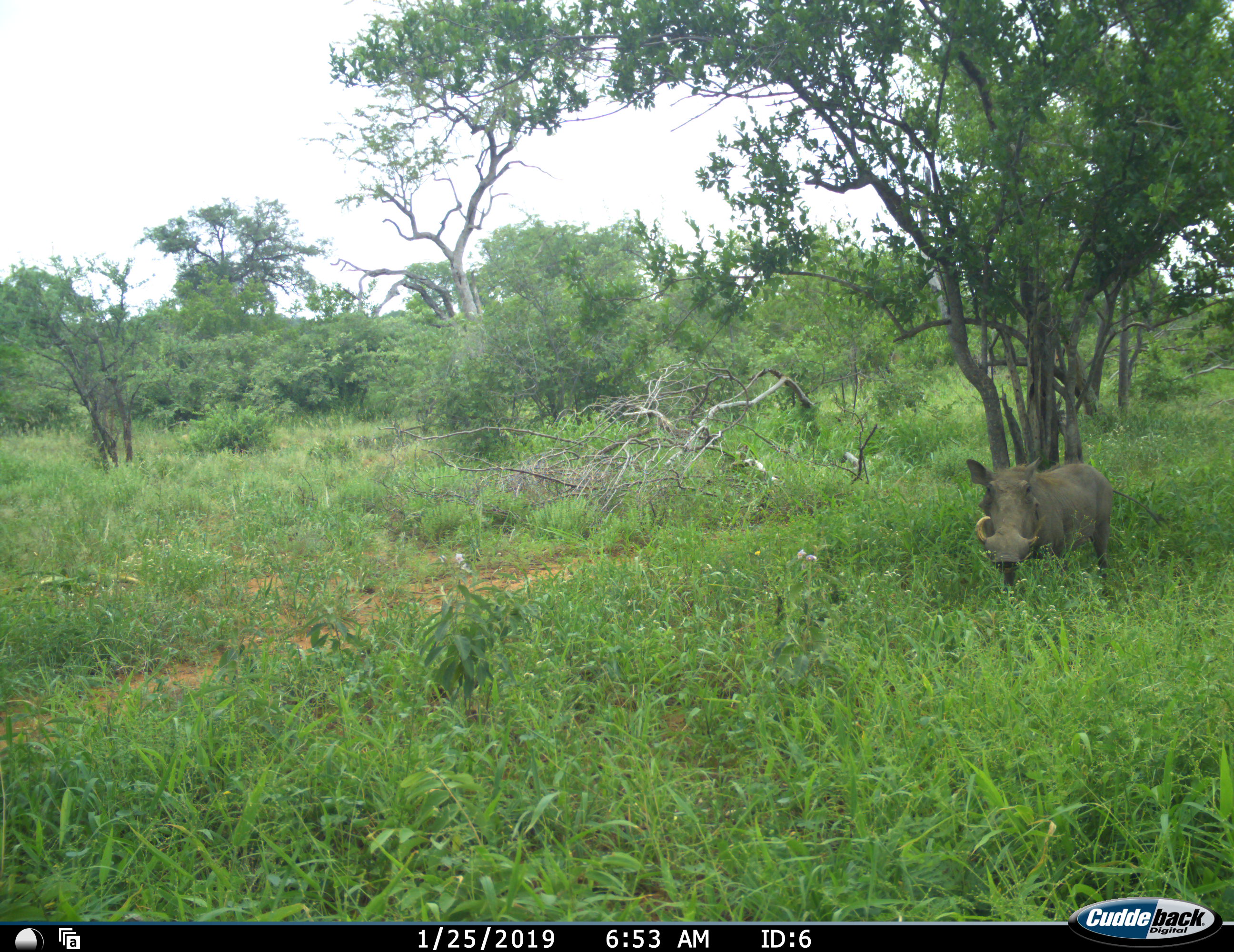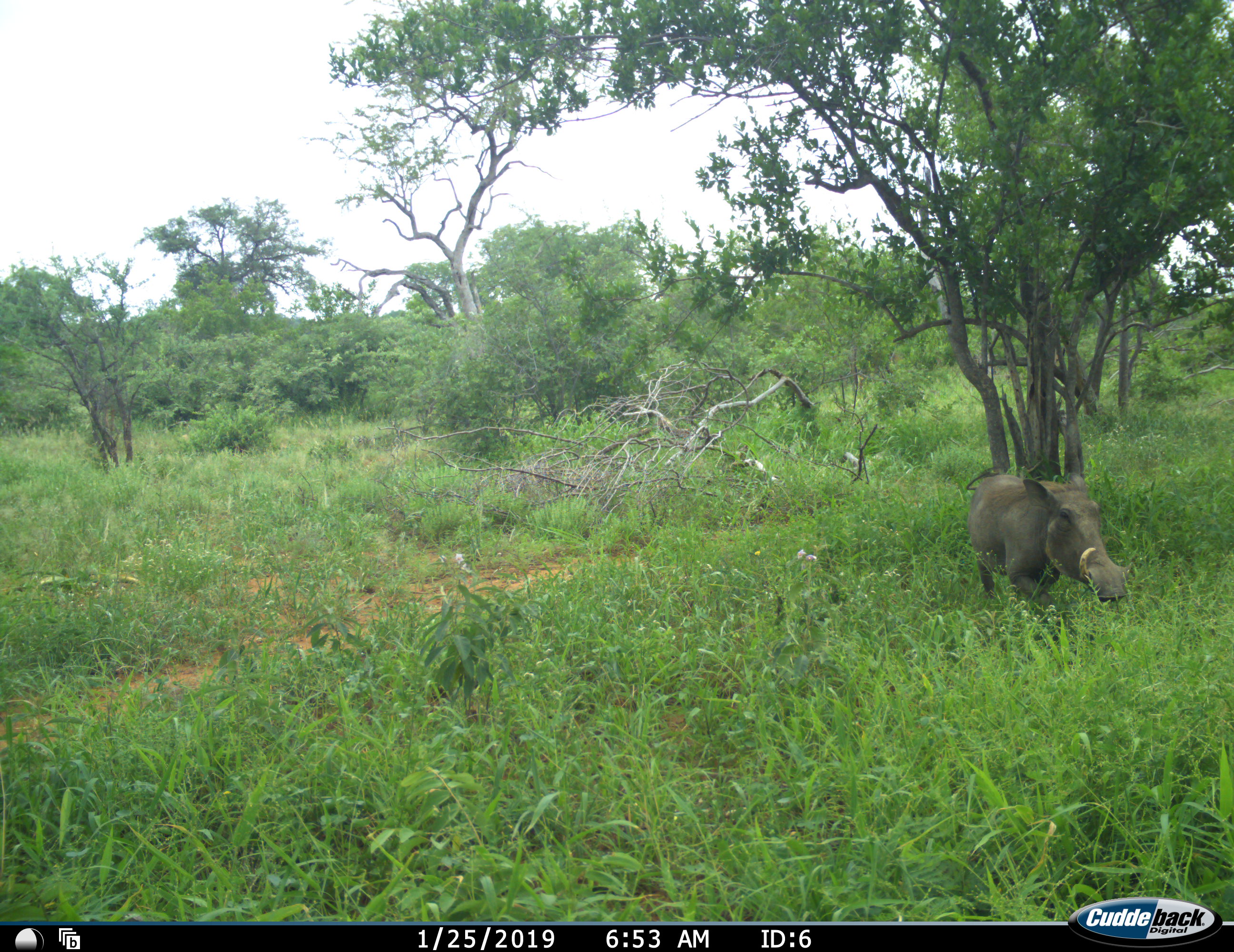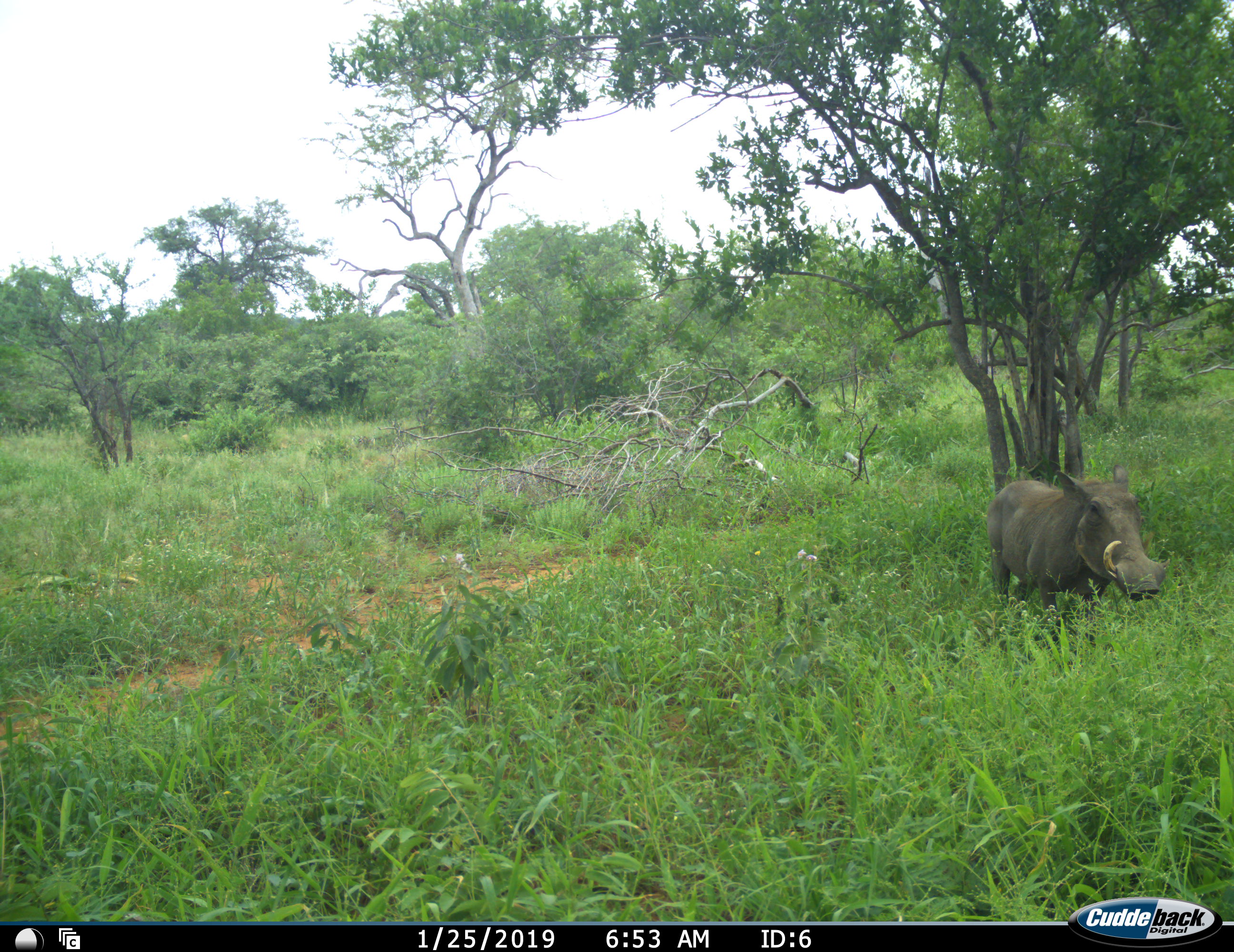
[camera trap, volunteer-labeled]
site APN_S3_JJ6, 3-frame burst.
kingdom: Animalia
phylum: Chordata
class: Mammalia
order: Artiodactyla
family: Suidae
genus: Phacochoerus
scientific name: Phacochoerus africanus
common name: warthog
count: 1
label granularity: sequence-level